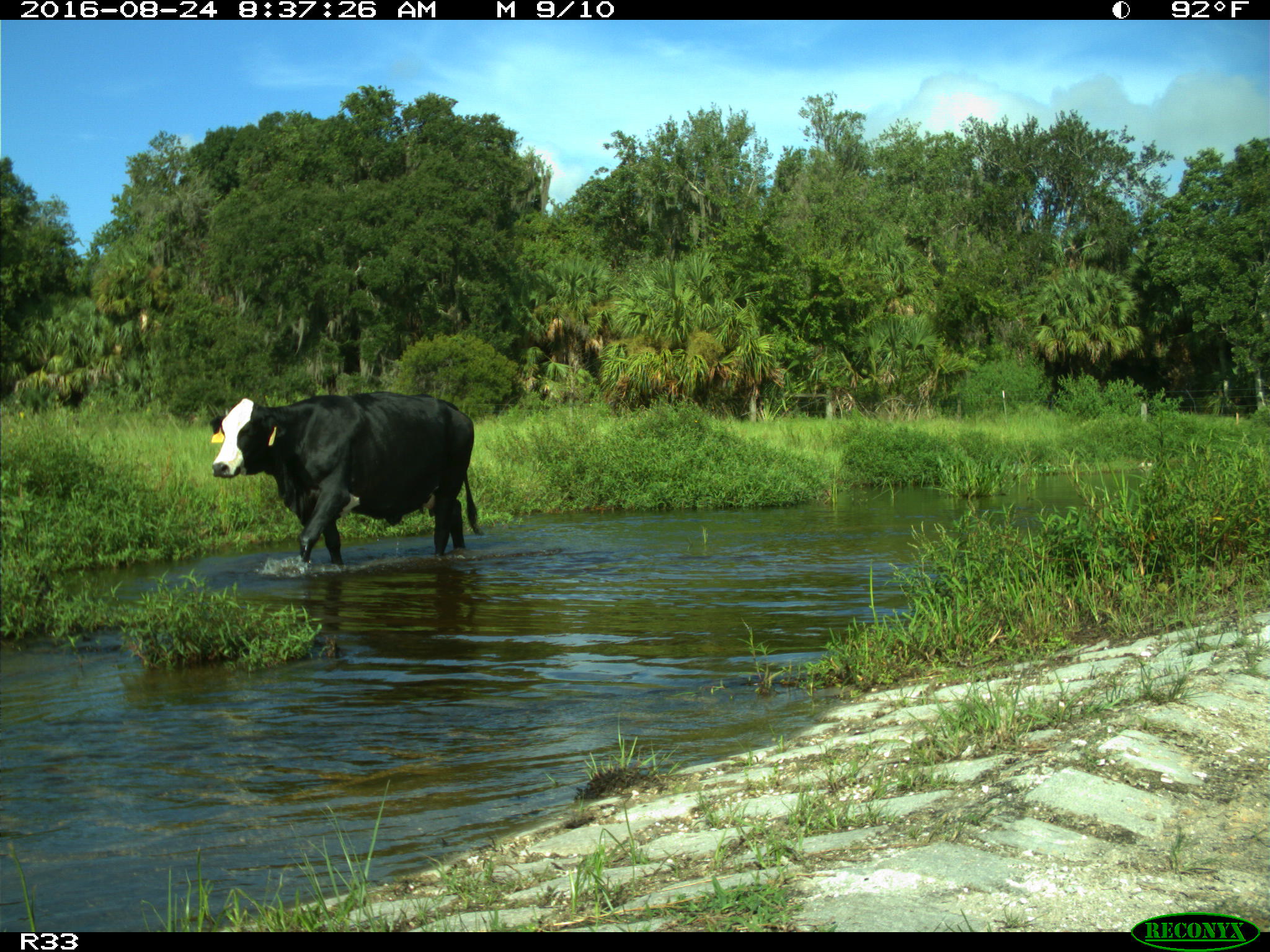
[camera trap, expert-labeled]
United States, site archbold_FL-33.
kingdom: Animalia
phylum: Chordata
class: Mammalia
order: Artiodactyla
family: Bovidae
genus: Bos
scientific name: Bos taurus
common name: domestic cow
Bos taurus (domestic cow).